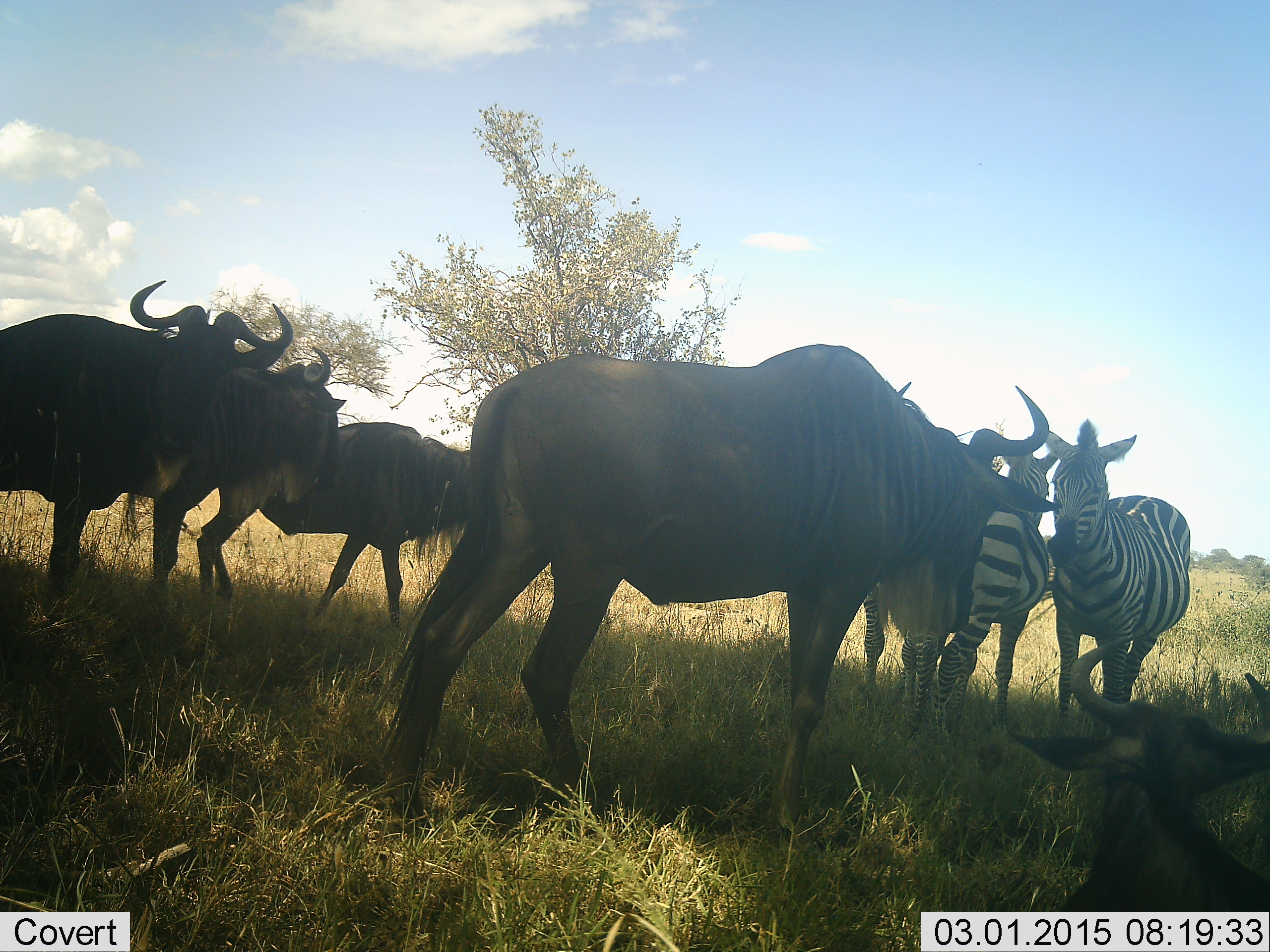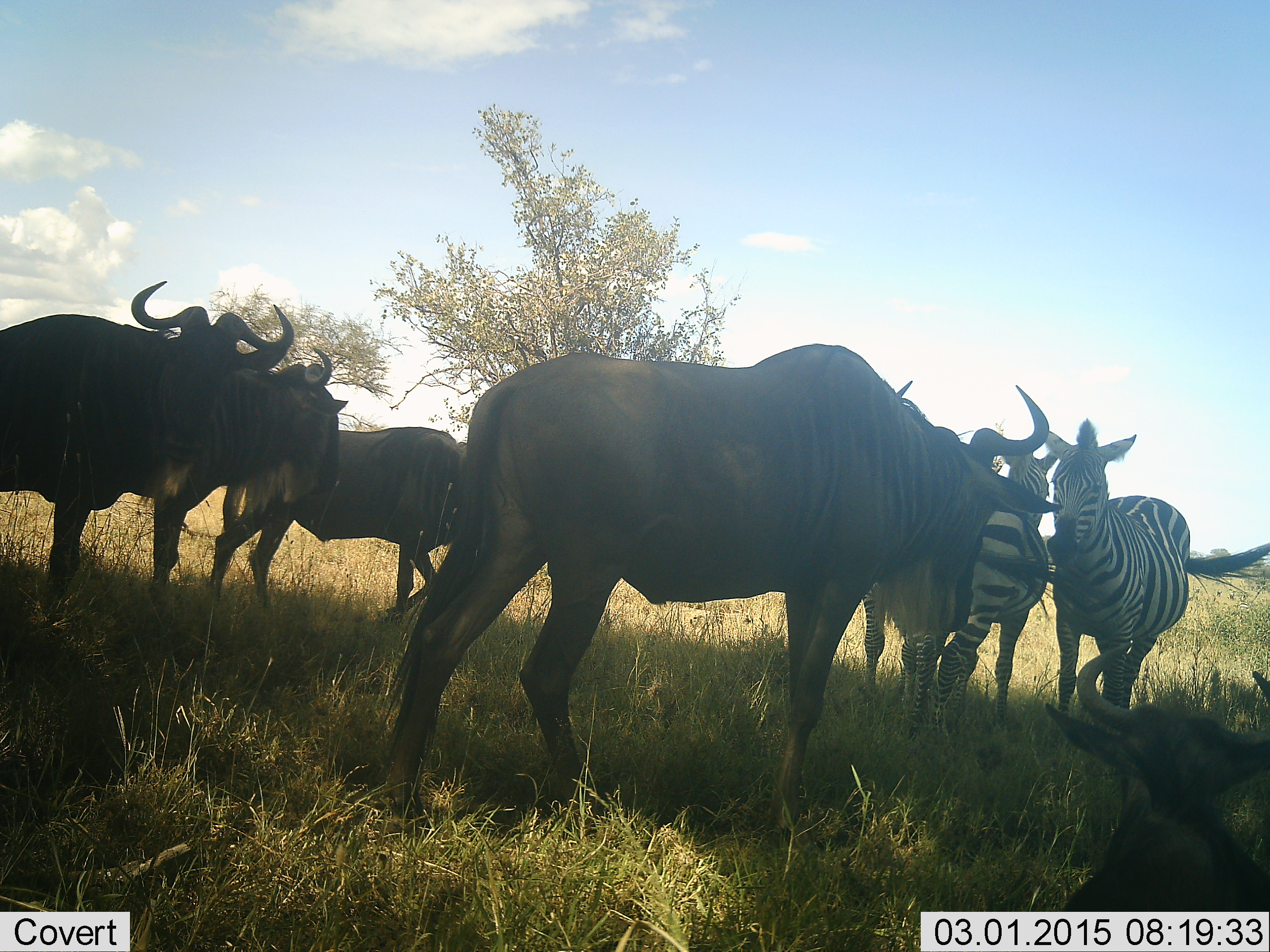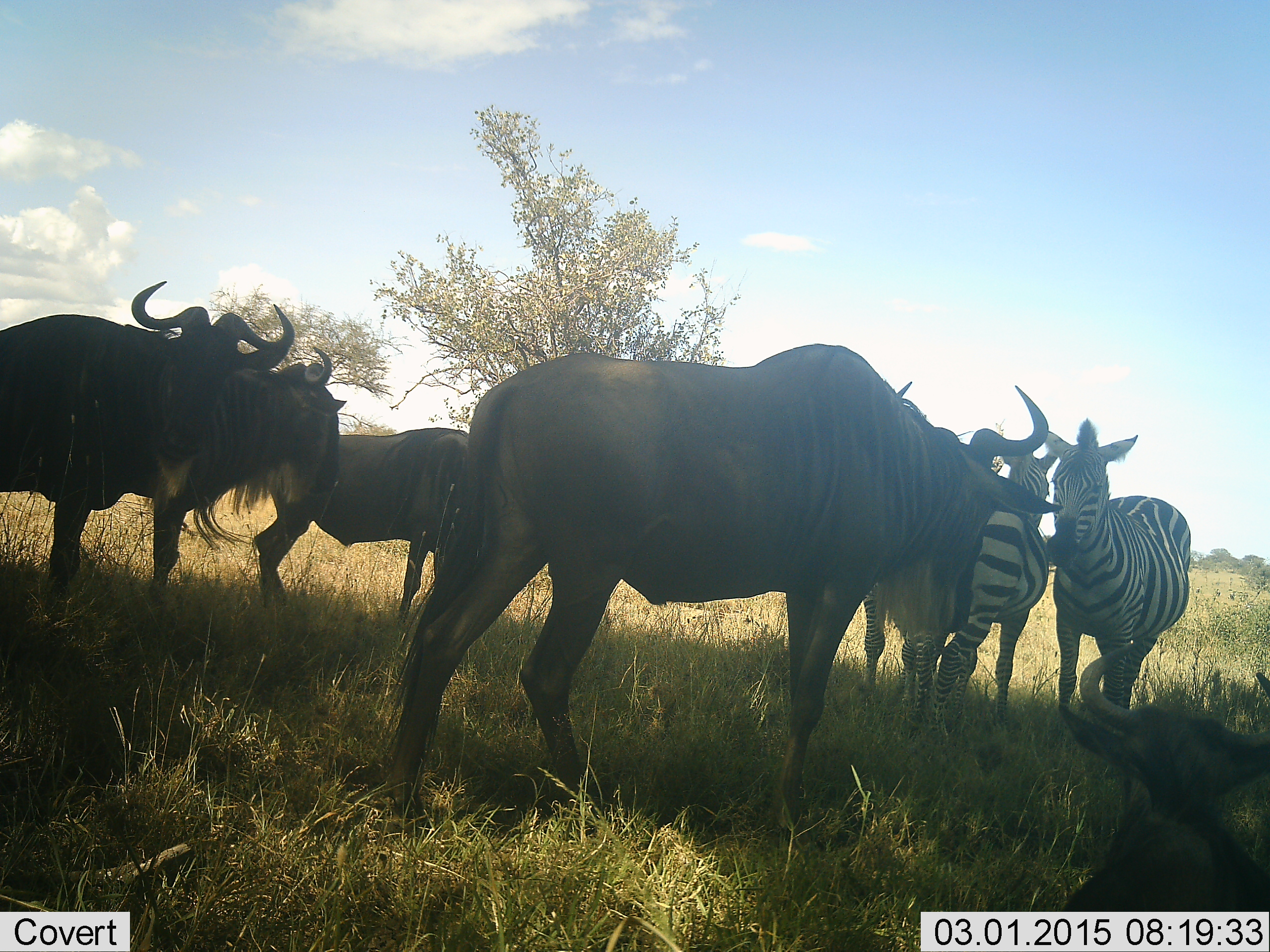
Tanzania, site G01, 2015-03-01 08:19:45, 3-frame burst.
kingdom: Animalia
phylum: Chordata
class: Mammalia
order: Artiodactyla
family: Bovidae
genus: Connochaetes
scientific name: Connochaetes taurinus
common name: blue wildebeest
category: wildebeest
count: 5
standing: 91%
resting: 45%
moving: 45%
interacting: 9%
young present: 0%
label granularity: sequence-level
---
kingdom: Animalia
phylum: Chordata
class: Mammalia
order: Perissodactyla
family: Equidae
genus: Equus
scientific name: Equus quagga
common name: plains zebra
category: zebra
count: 2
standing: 100%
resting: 0%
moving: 0%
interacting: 0%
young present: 0%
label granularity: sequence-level